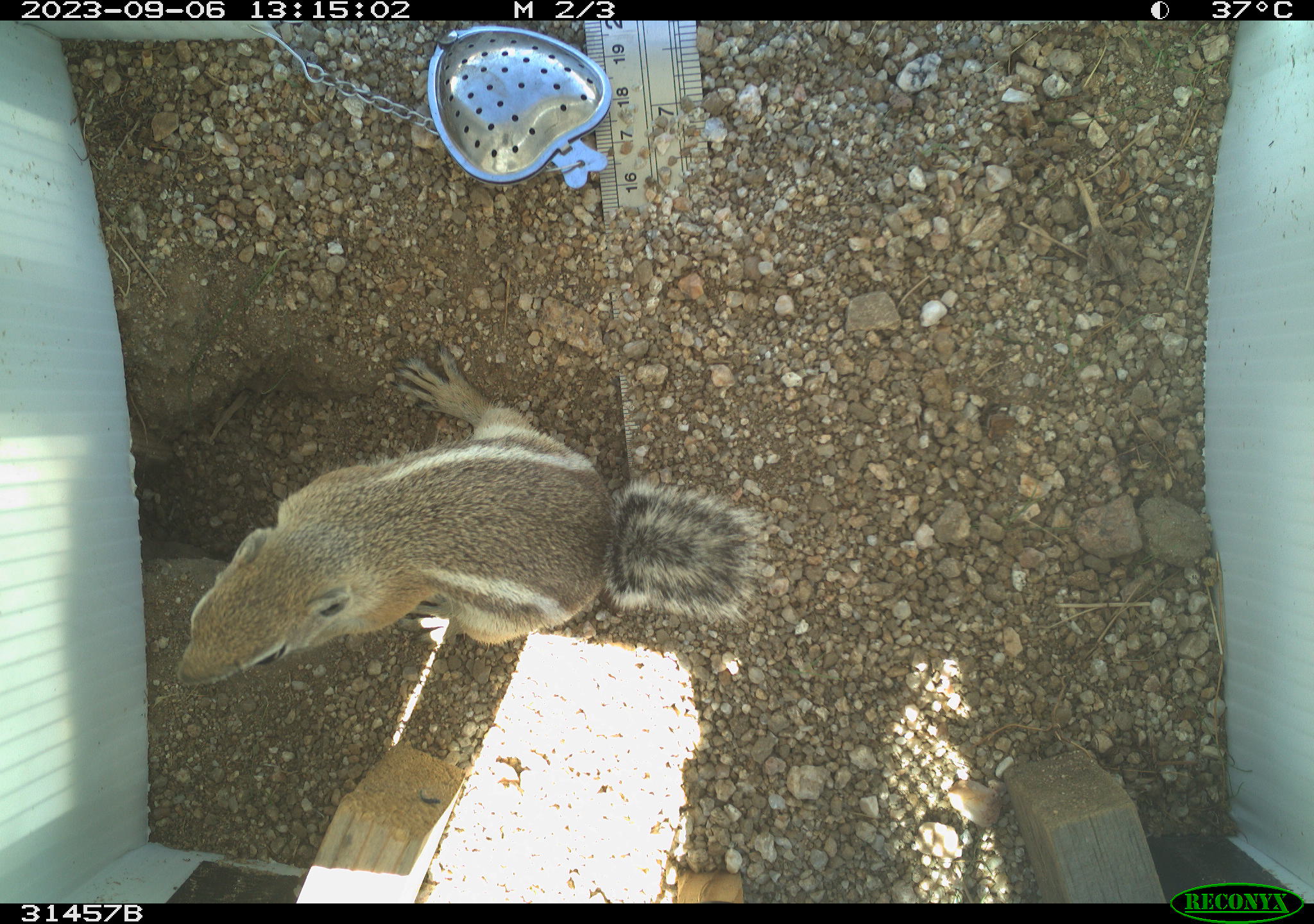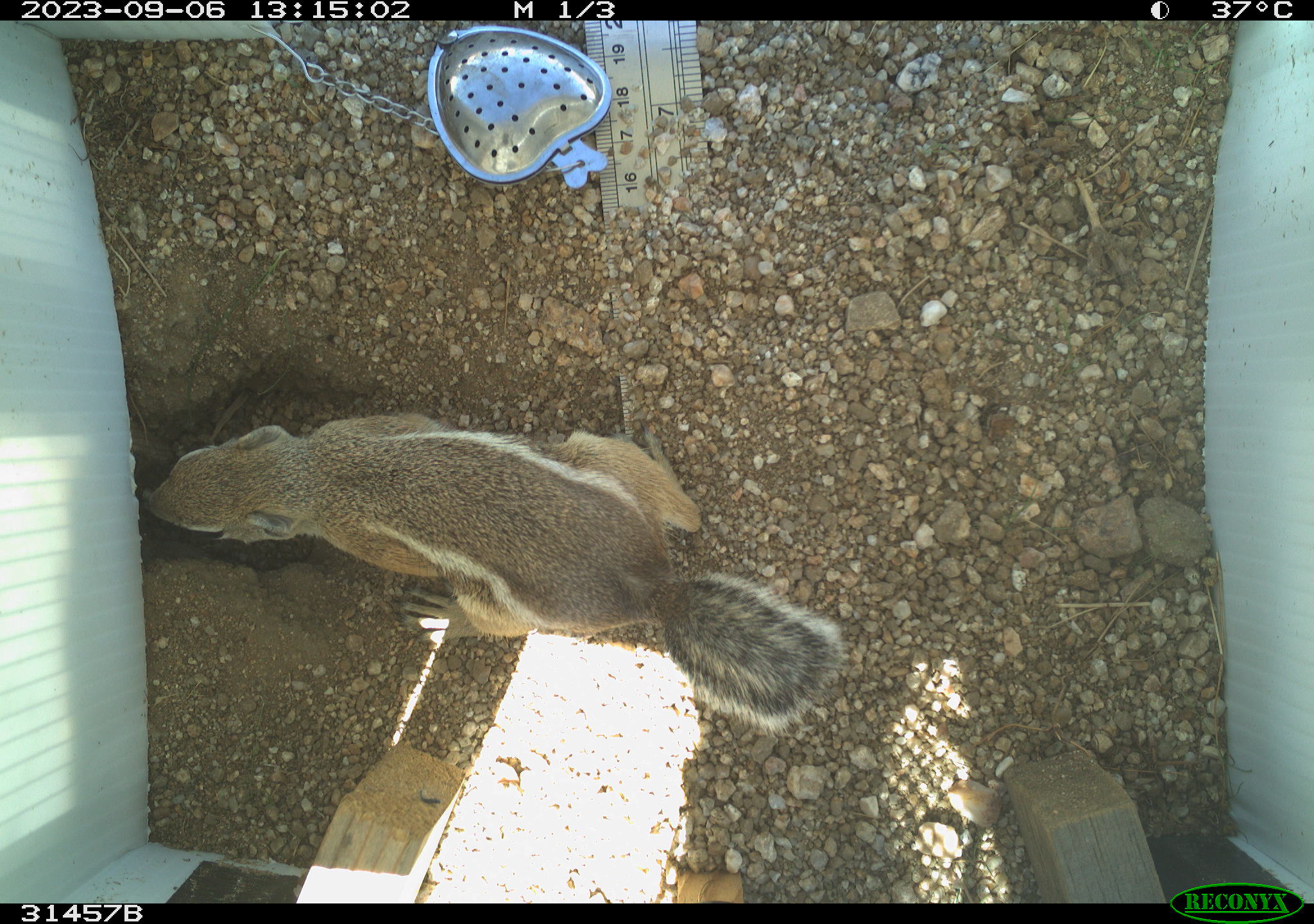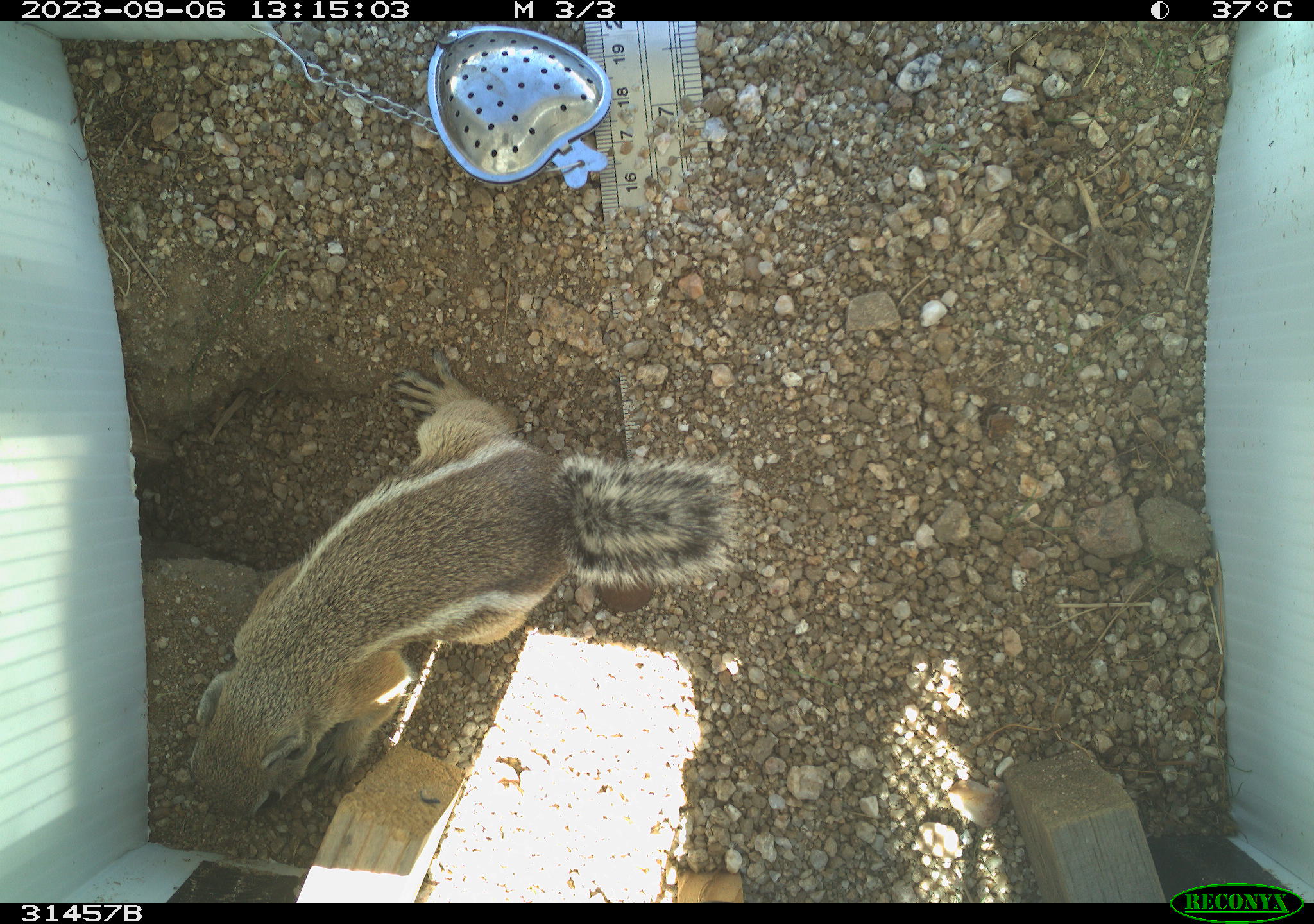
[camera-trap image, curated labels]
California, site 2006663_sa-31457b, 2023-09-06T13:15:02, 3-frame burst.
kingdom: Animalia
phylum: Chordata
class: Mammalia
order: Rodentia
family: Sciuridae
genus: Ammospermophilus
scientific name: Ammospermophilus leucurus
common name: white-tailed antelope squirrel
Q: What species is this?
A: White-tailed antelope squirrel (Ammospermophilus leucurus).